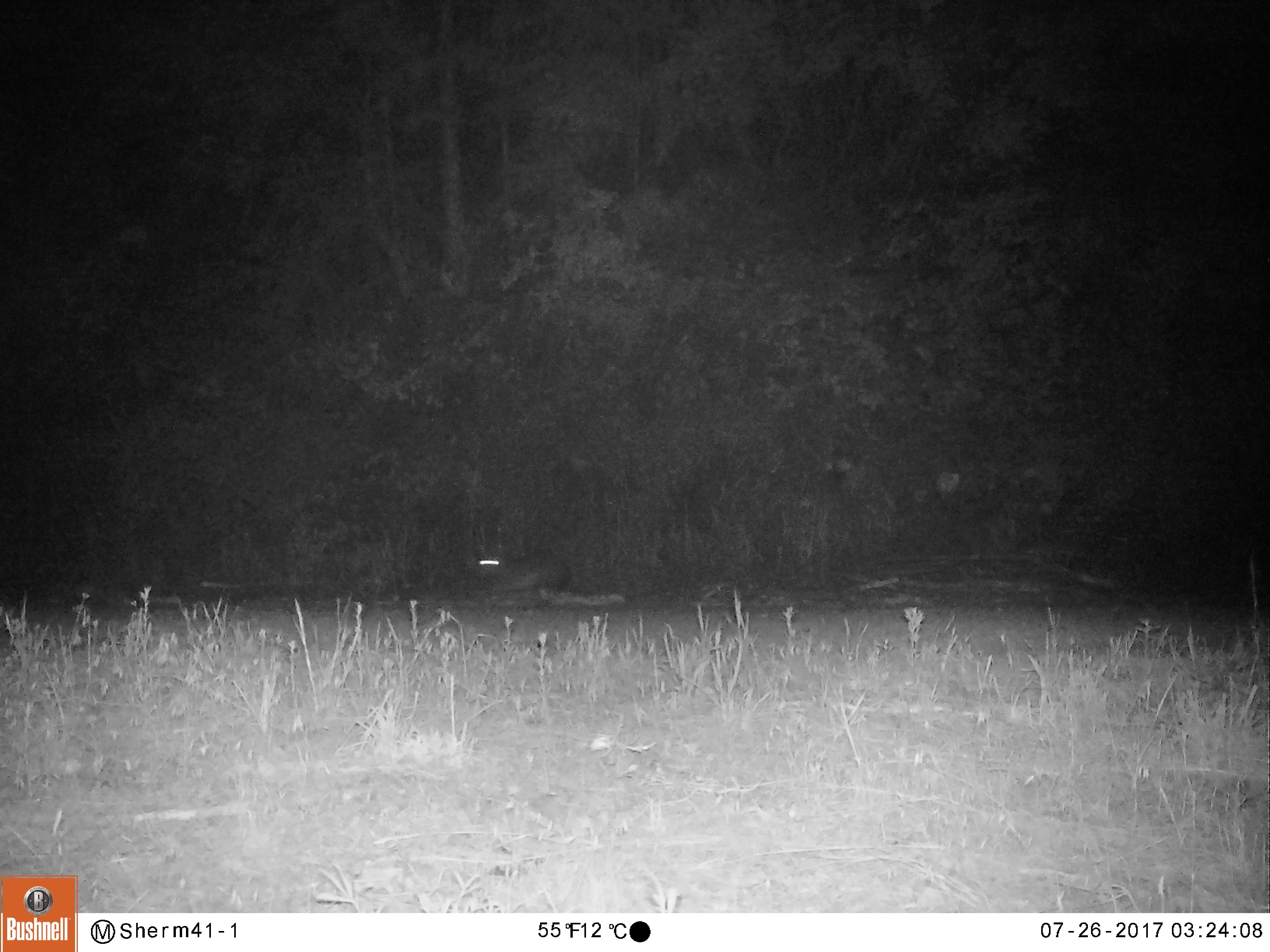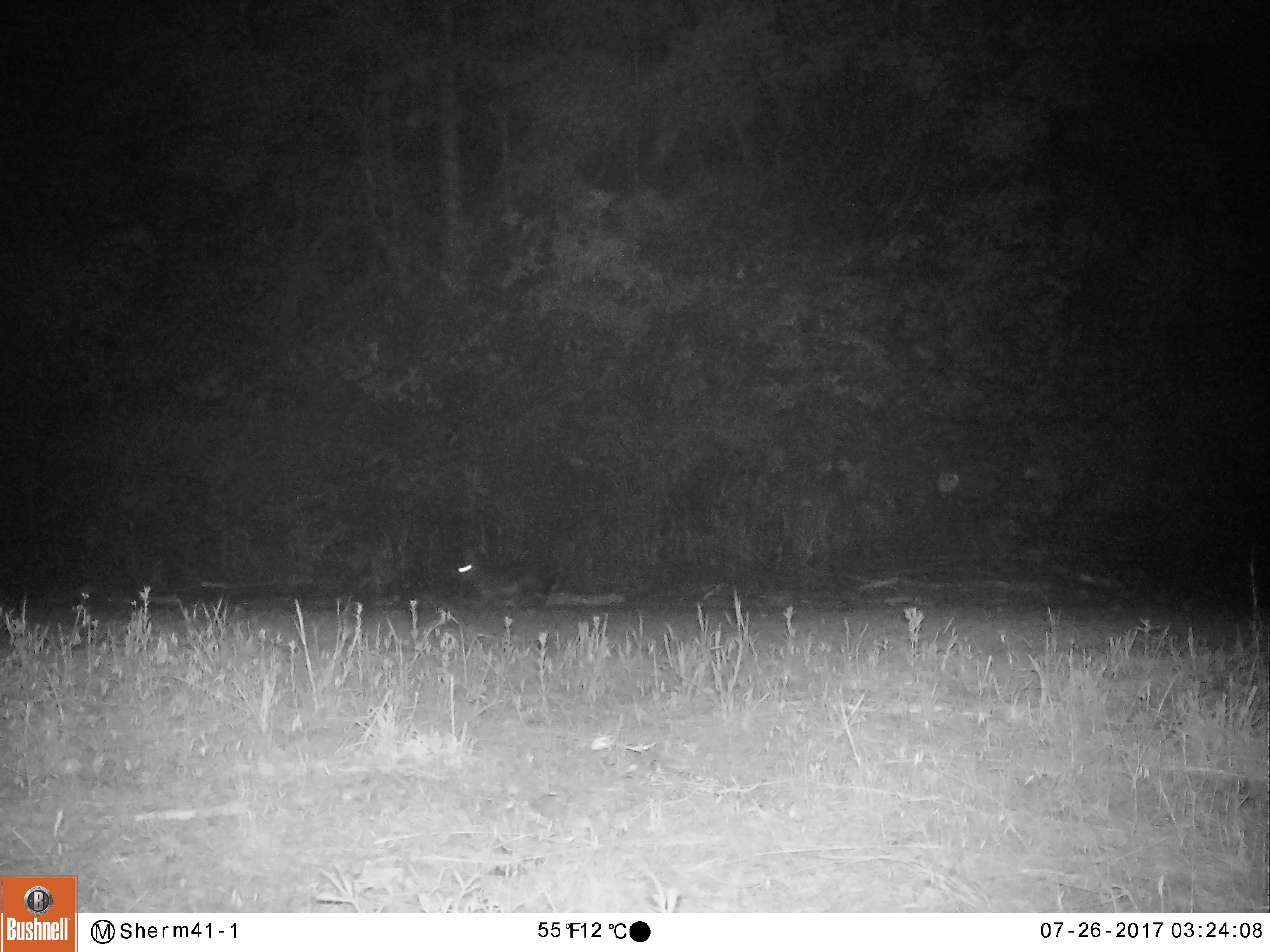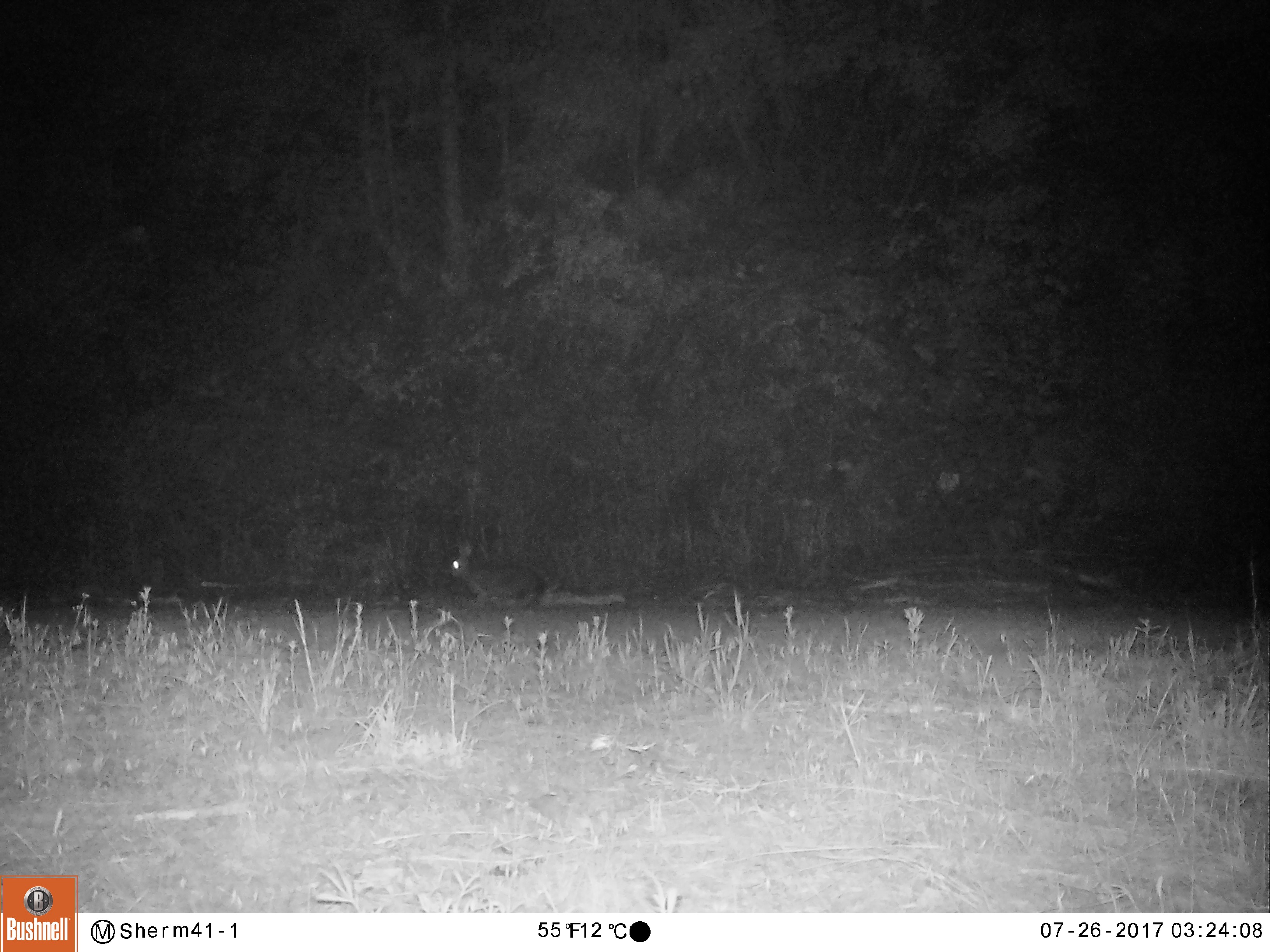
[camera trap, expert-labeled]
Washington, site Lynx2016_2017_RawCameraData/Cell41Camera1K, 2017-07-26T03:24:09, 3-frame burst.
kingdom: Animalia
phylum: Chordata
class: Mammalia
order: Lagomorpha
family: Leporidae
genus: Lepus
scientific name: Lepus americanus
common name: snowshoe hare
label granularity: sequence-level